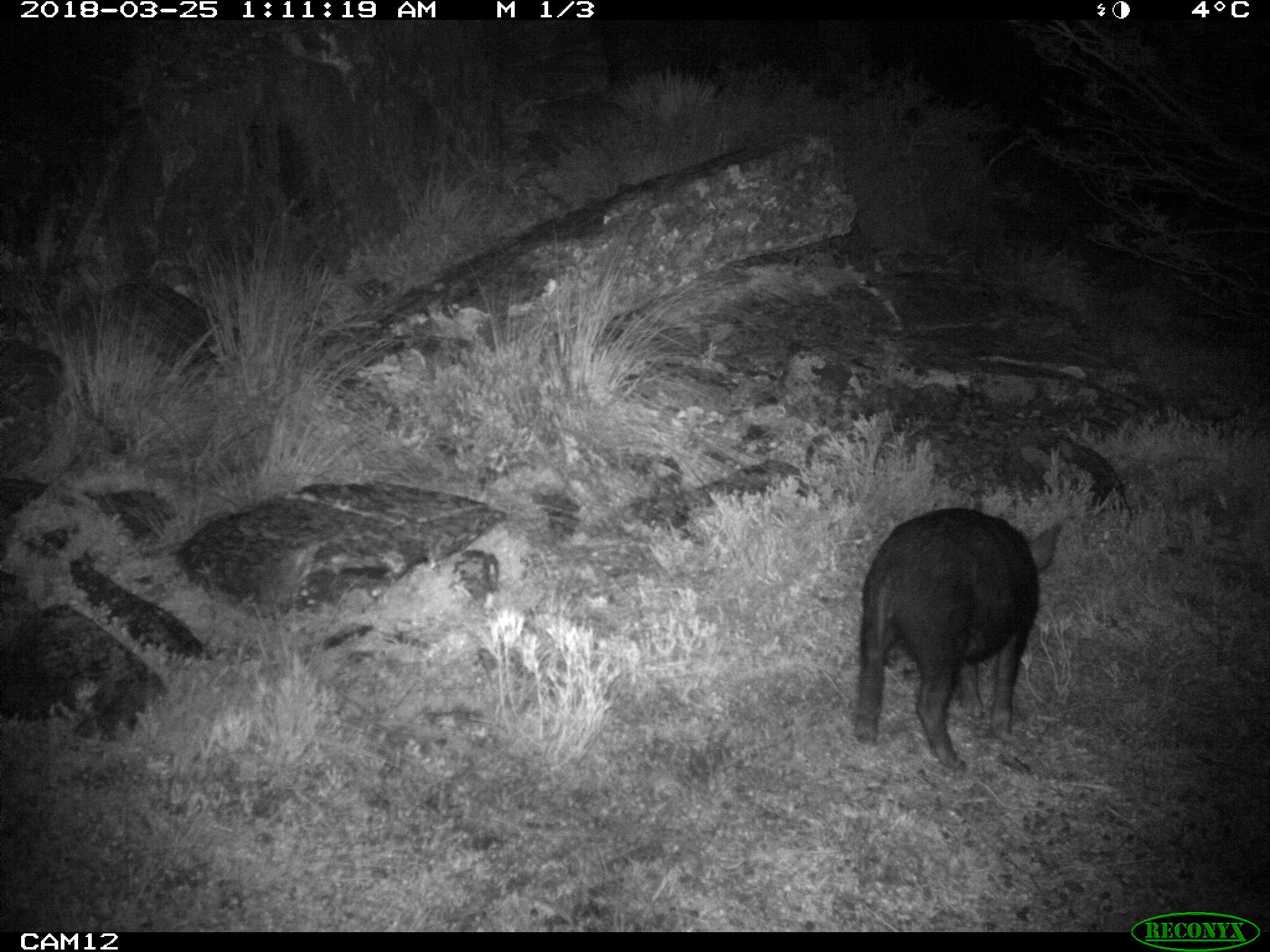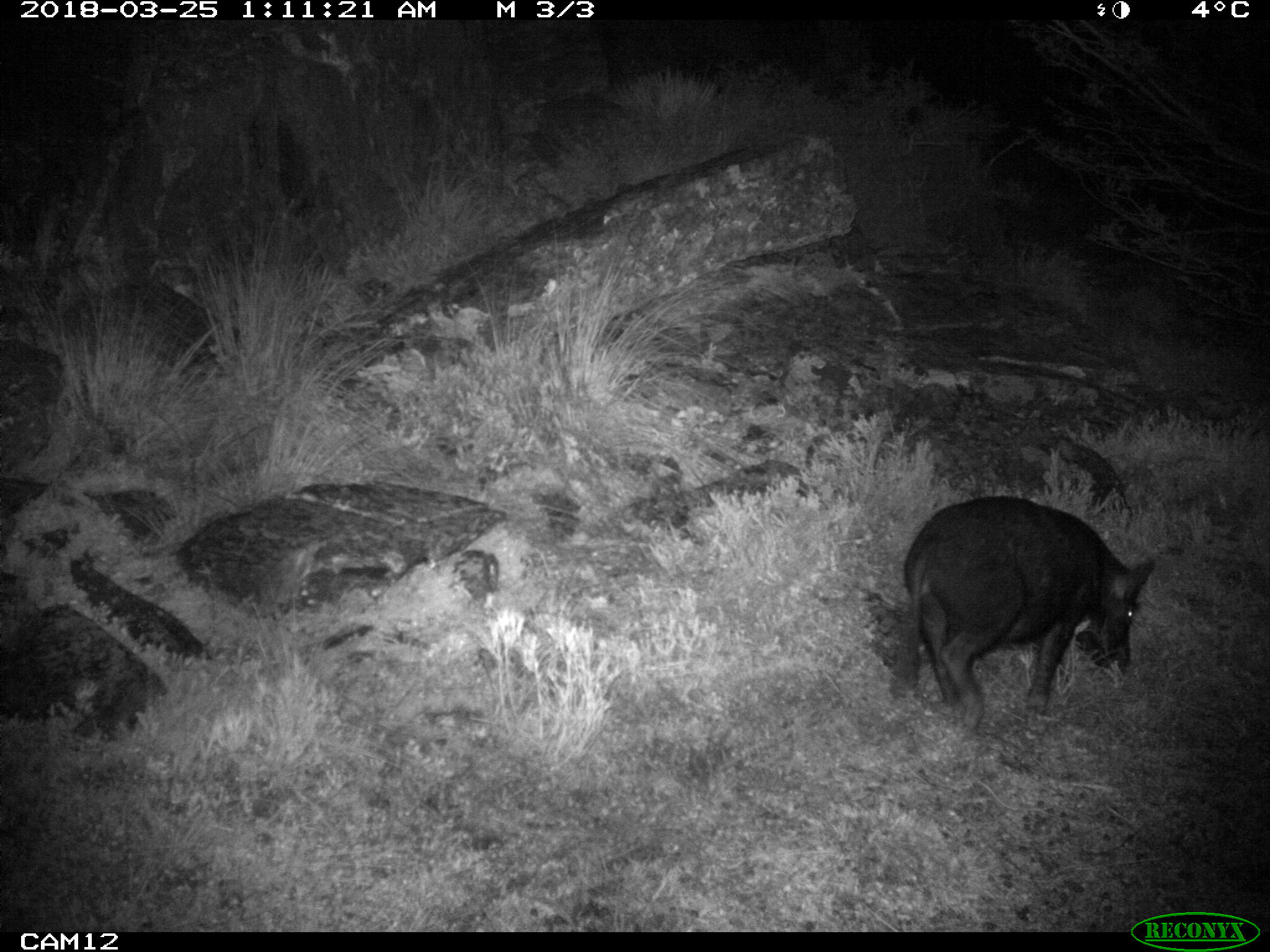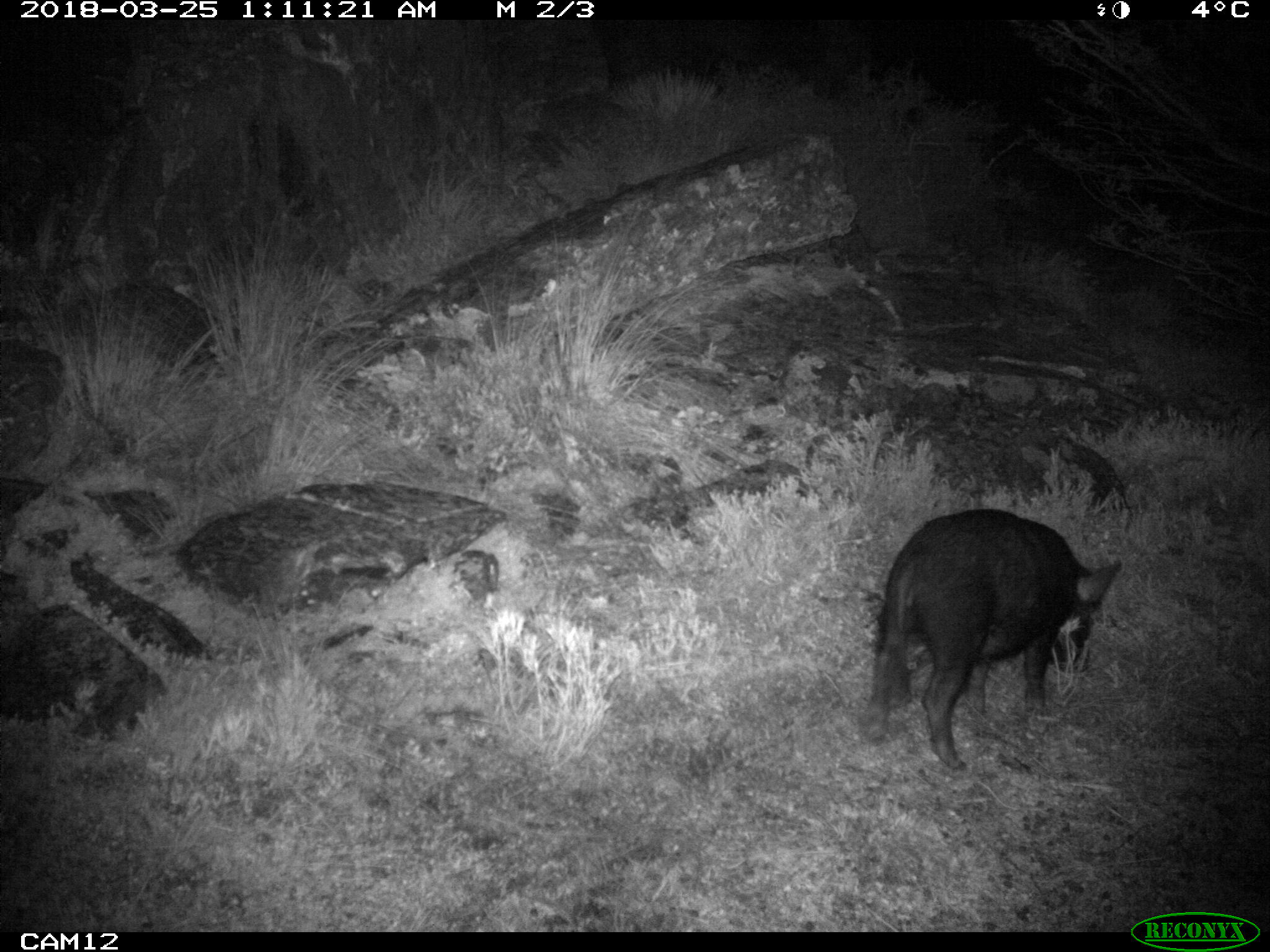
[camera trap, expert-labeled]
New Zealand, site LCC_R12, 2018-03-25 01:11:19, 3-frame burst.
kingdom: Animalia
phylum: Chordata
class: Mammalia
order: Artiodactyla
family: Suidae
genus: Sus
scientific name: Sus scrofa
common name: pig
Pig (Sus scrofa).